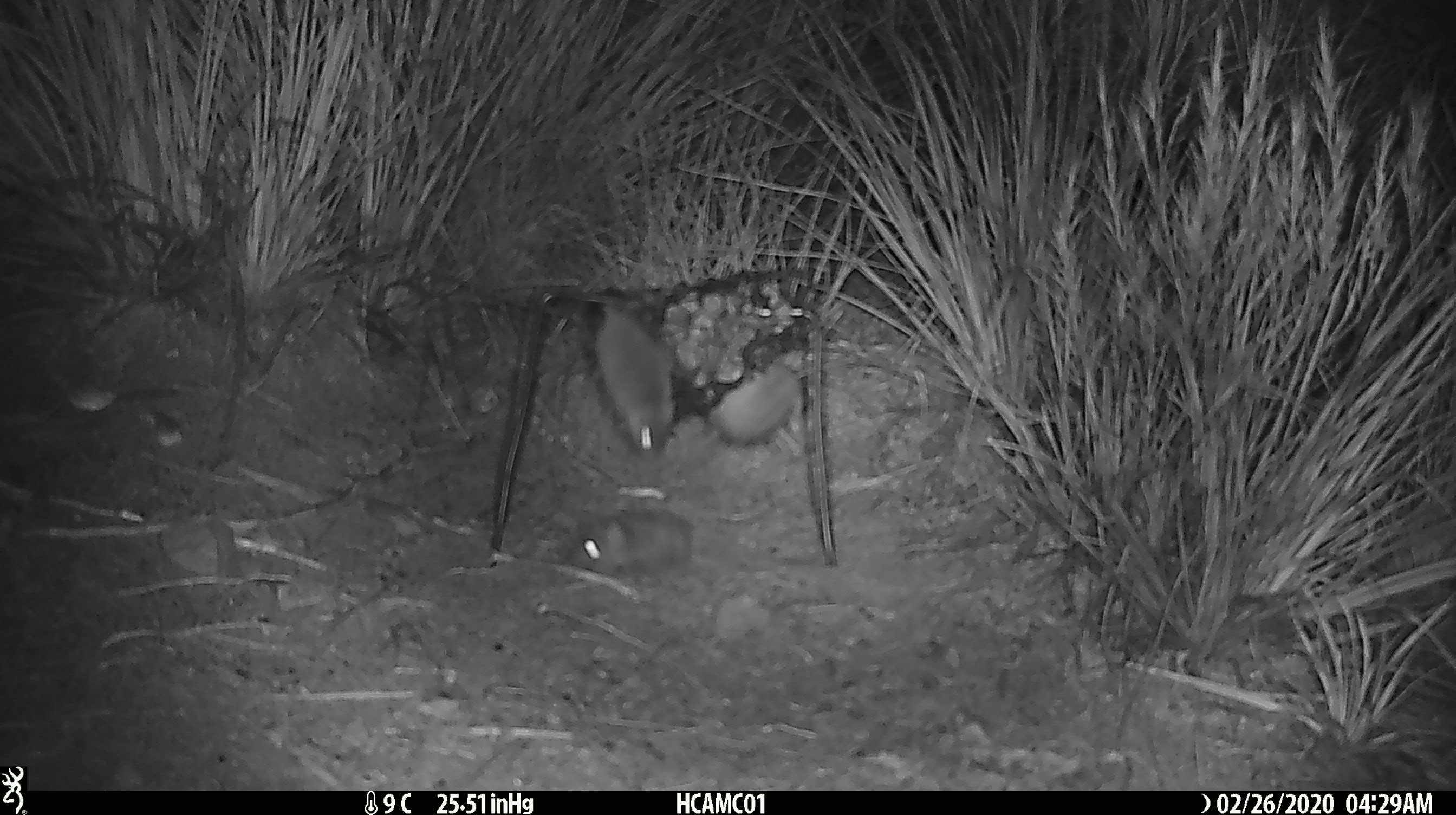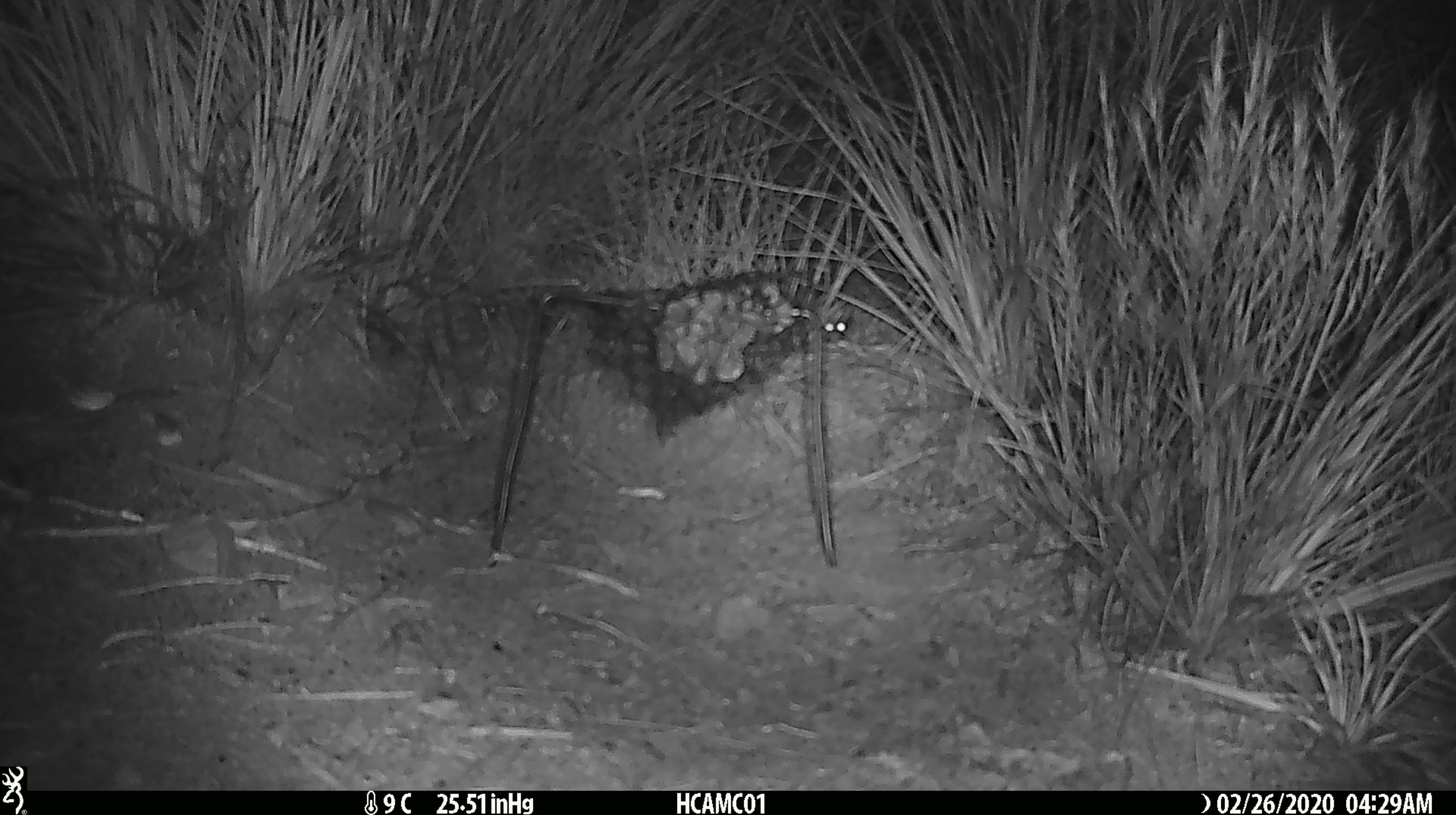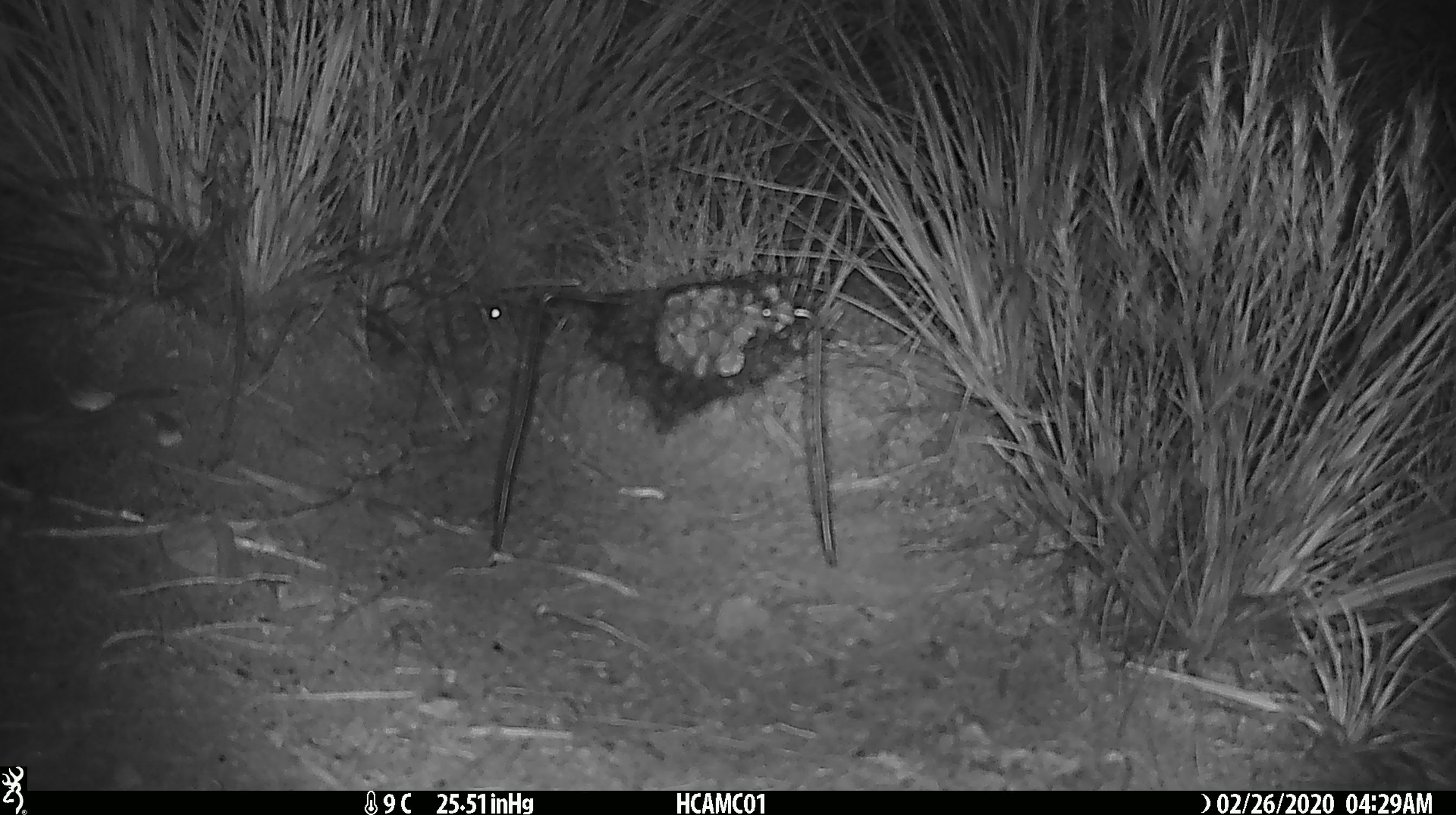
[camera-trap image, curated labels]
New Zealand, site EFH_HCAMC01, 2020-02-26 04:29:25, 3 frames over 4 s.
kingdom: Animalia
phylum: Chordata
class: Mammalia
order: Rodentia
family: Muridae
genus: Mus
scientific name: Mus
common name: mouse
Mouse (Mus).